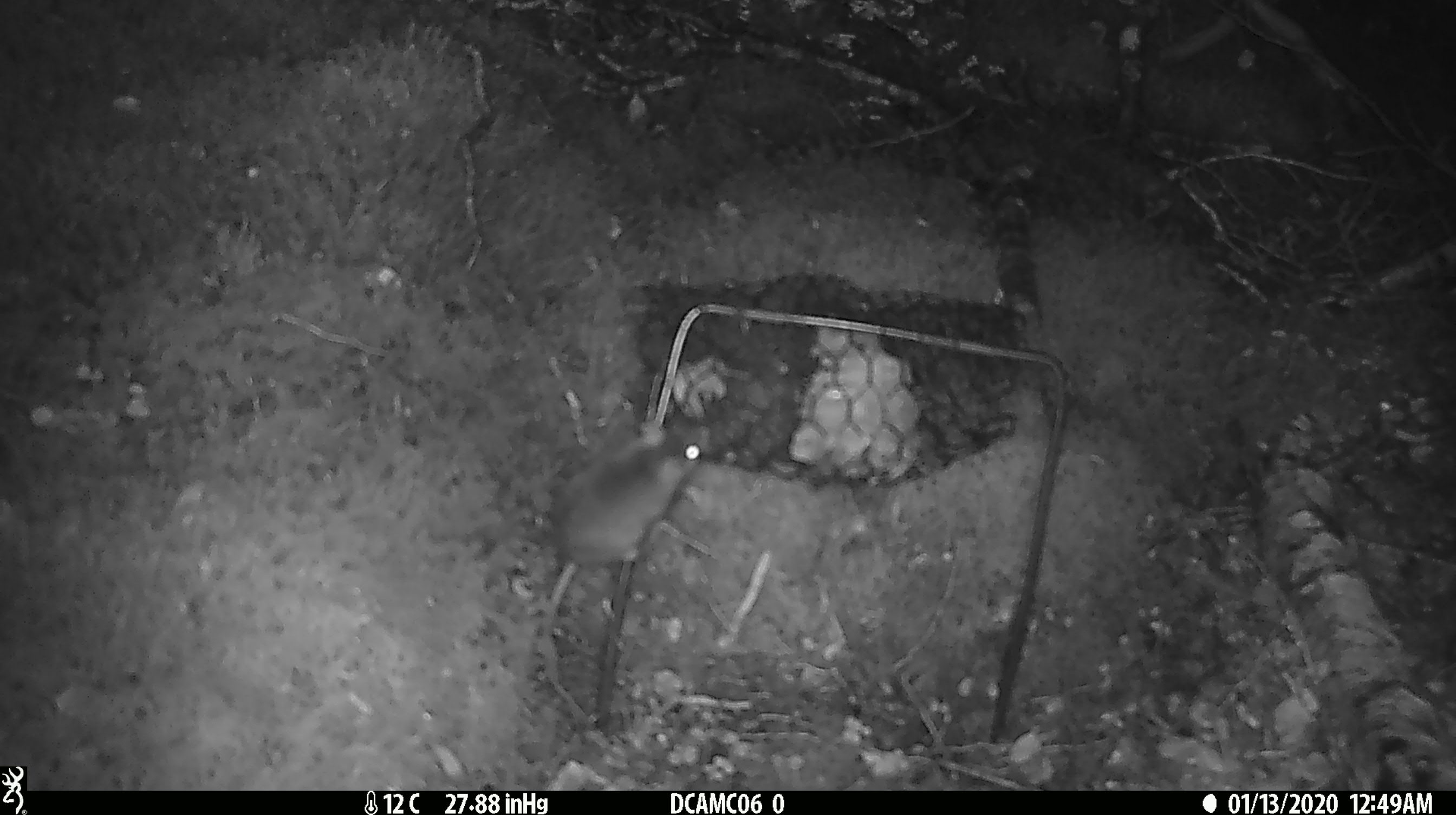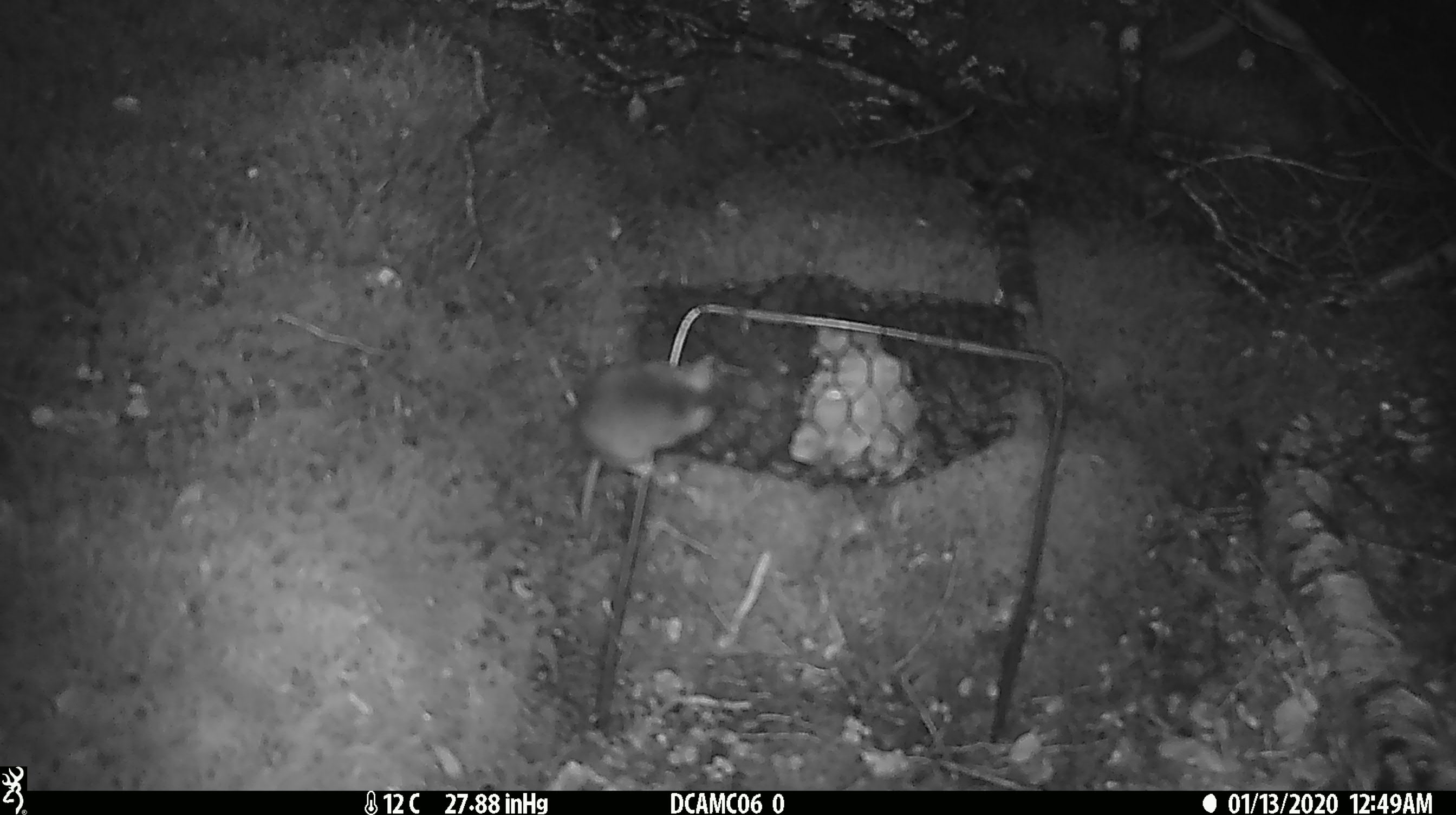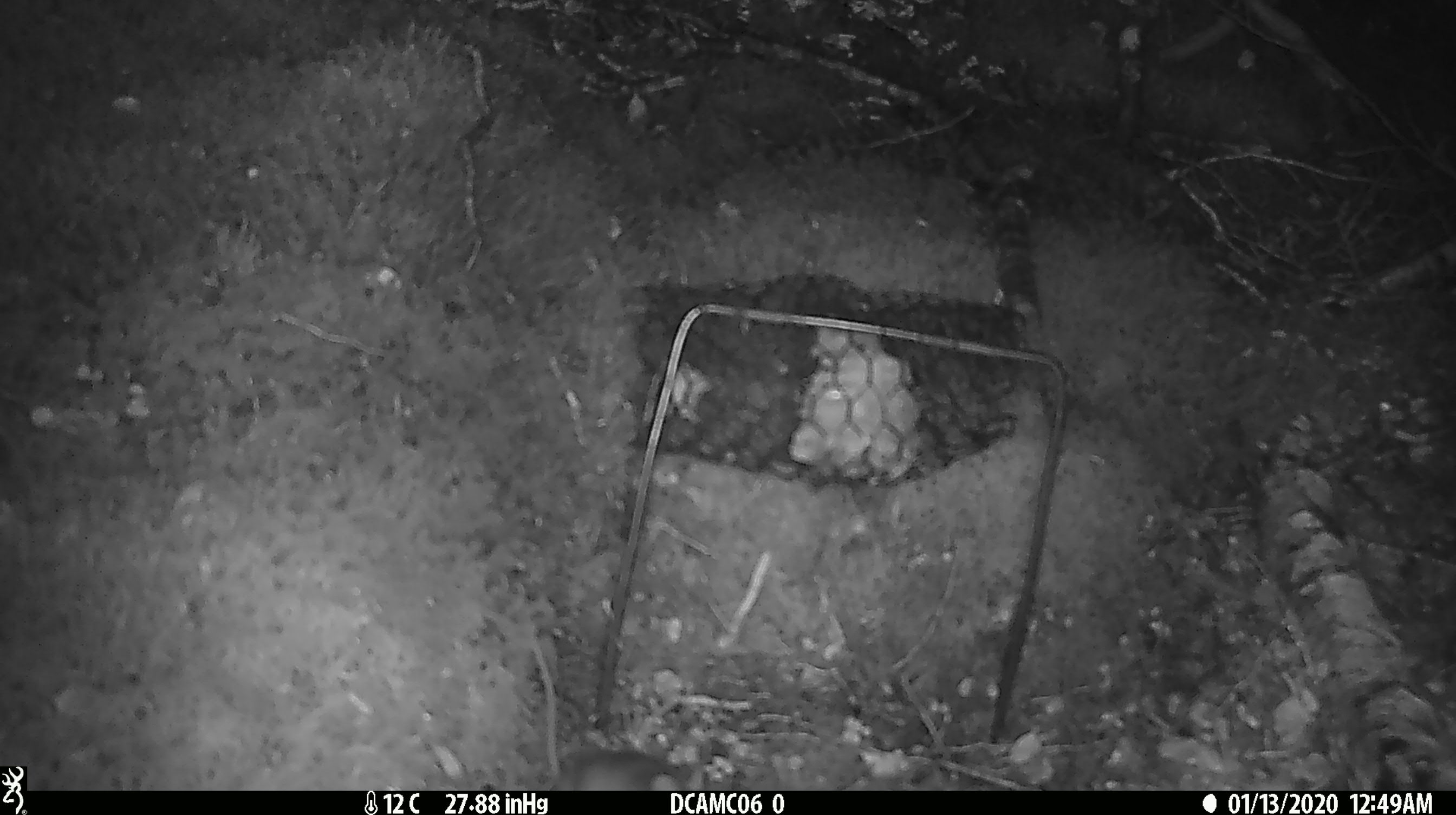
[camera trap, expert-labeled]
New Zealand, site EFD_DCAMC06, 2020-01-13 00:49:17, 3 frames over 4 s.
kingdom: Animalia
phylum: Chordata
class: Mammalia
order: Rodentia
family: Muridae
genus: Mus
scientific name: Mus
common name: mouse